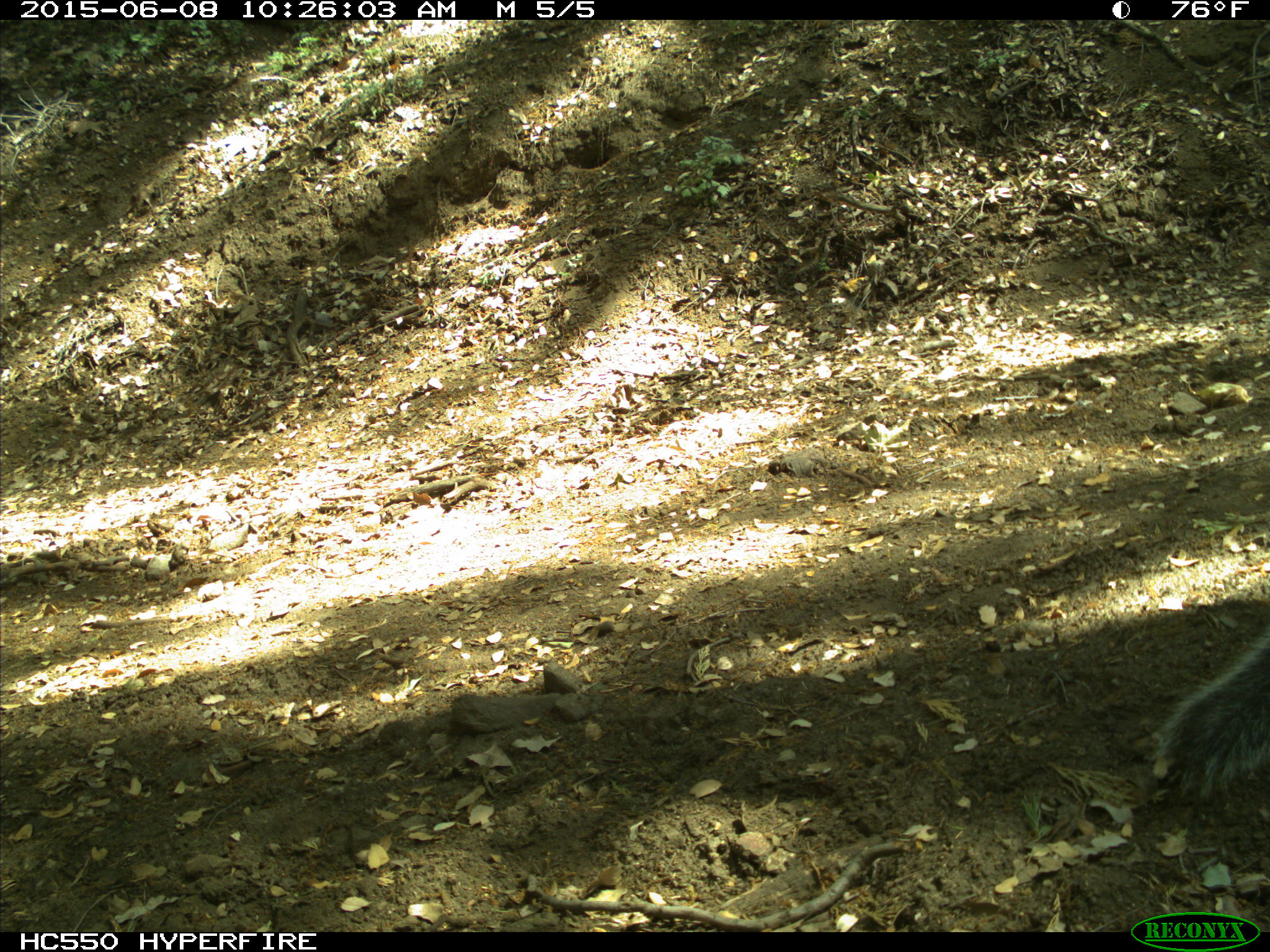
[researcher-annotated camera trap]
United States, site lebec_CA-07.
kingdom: Animalia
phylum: Chordata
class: Mammalia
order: Rodentia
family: Sciuridae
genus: Sciurus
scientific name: Sciurus carolinensis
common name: eastern gray squirrel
Sciurus carolinensis (eastern gray squirrel).